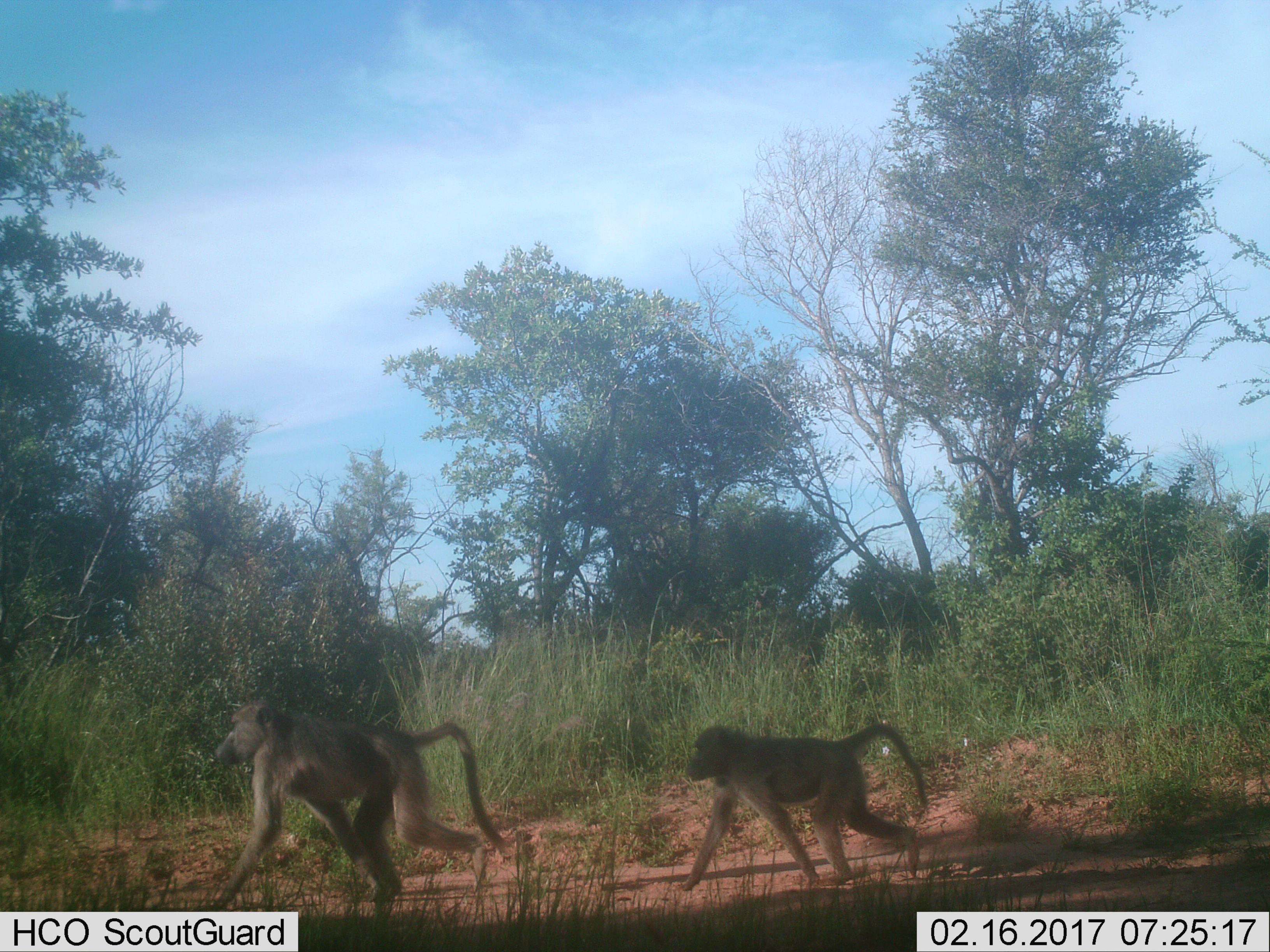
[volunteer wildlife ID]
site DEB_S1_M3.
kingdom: Animalia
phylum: Chordata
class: Mammalia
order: Primates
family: Cercopithecidae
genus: Papio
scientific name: Papio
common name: baboon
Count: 2.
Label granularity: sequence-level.